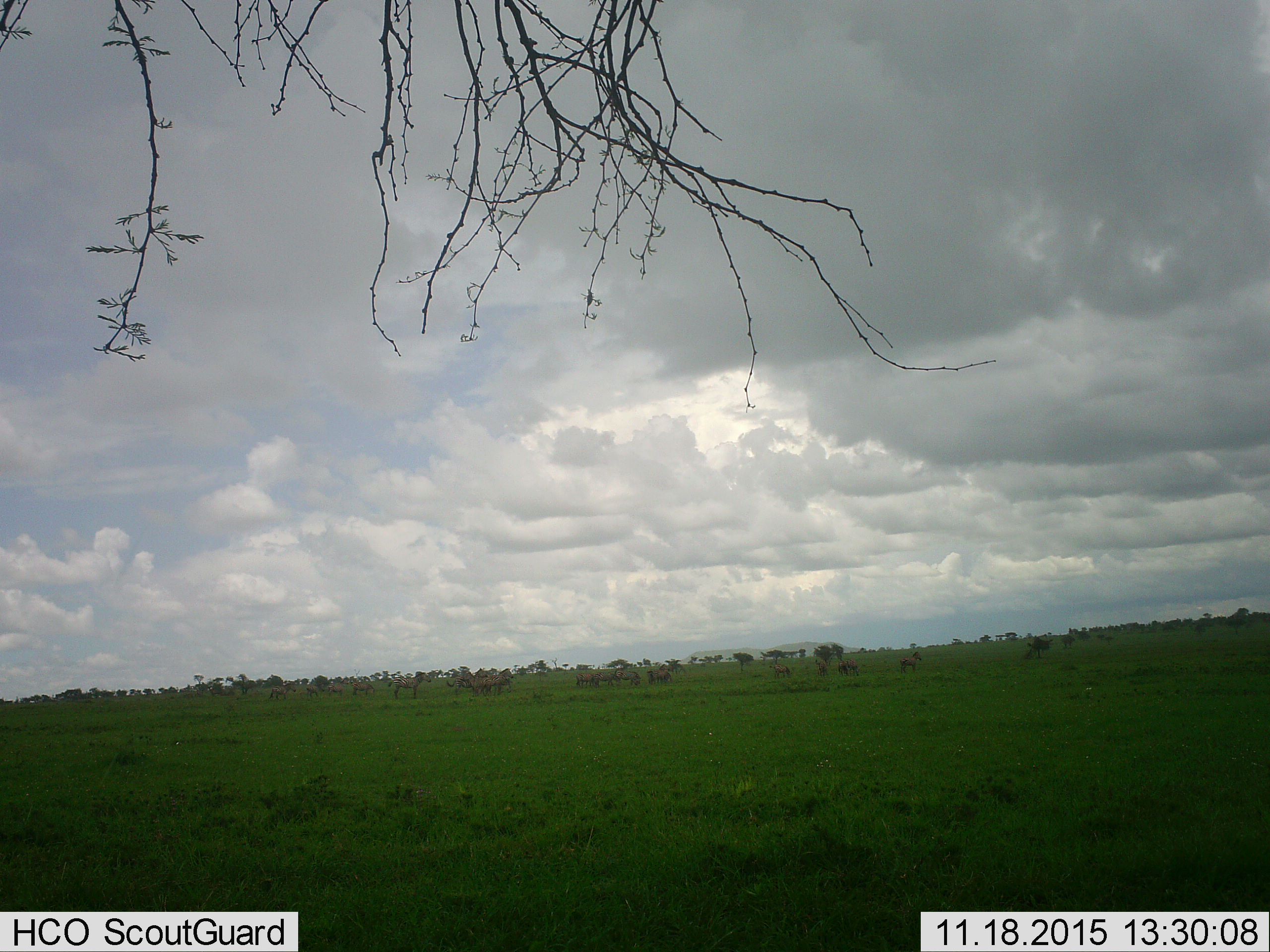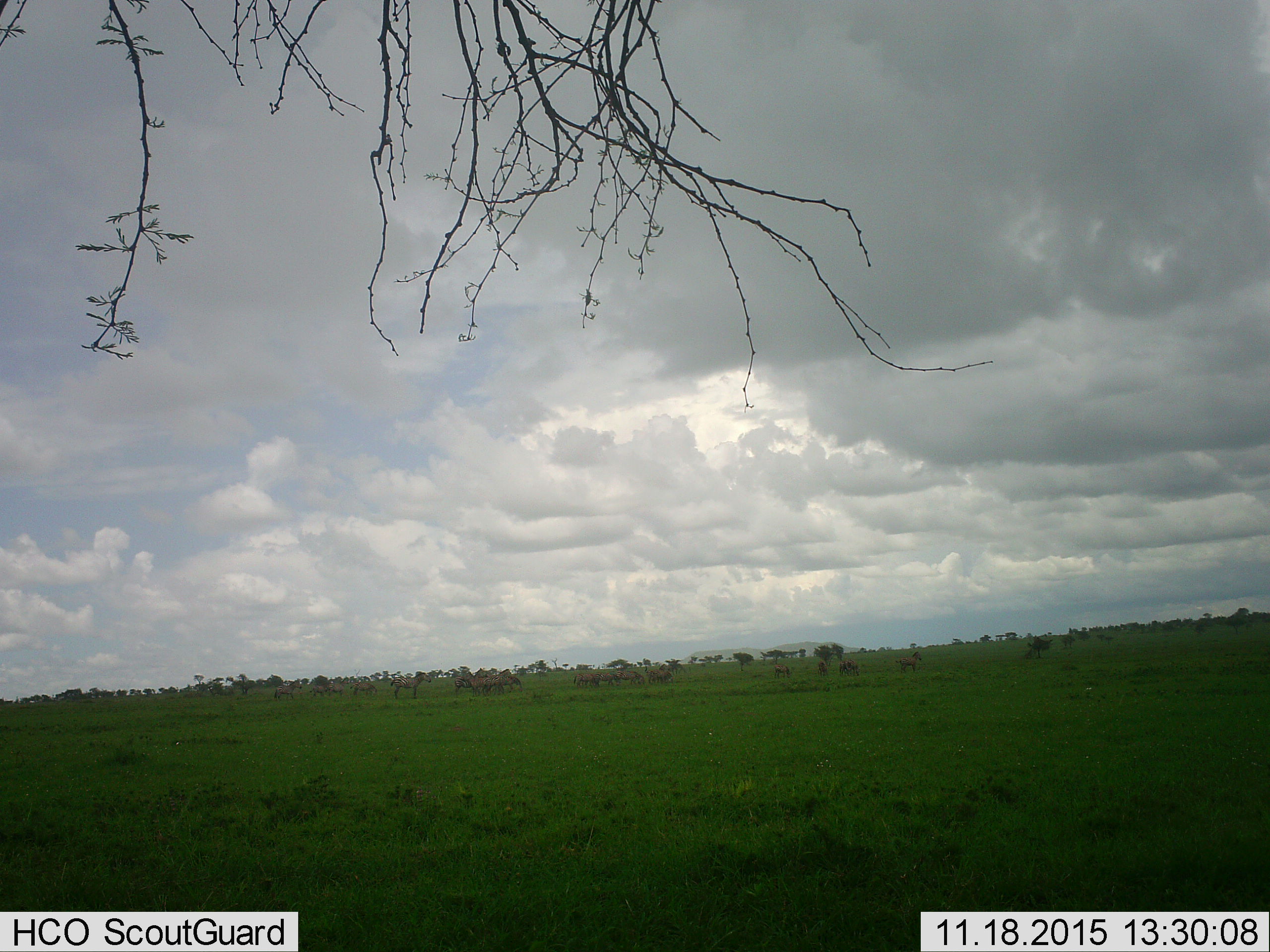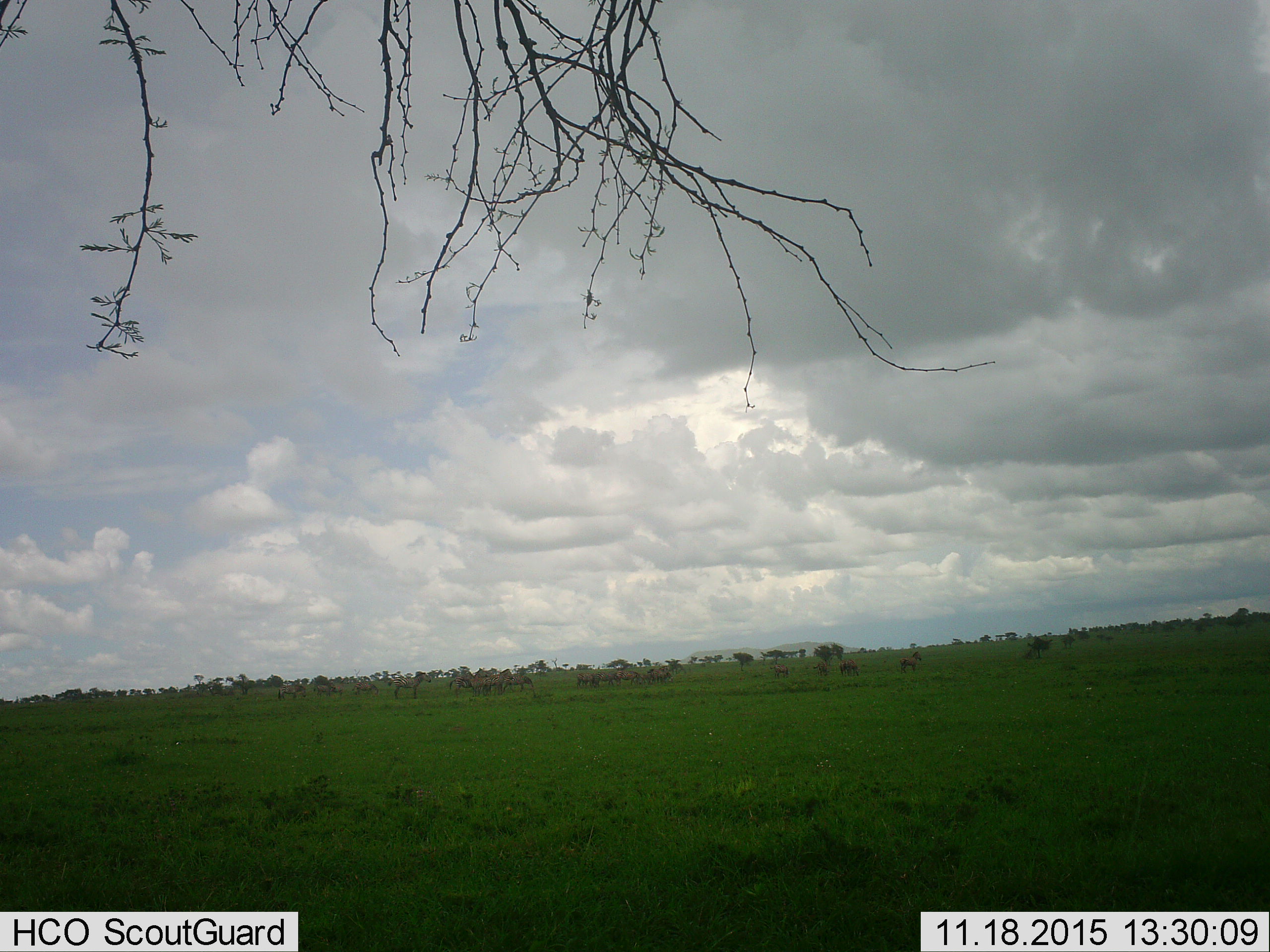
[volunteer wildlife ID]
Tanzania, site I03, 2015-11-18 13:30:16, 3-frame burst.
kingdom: Animalia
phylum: Chordata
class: Mammalia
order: Perissodactyla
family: Equidae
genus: Equus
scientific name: Equus quagga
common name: plains zebra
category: zebra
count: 11-50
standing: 100%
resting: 0%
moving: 50%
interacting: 0%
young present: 12%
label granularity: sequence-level